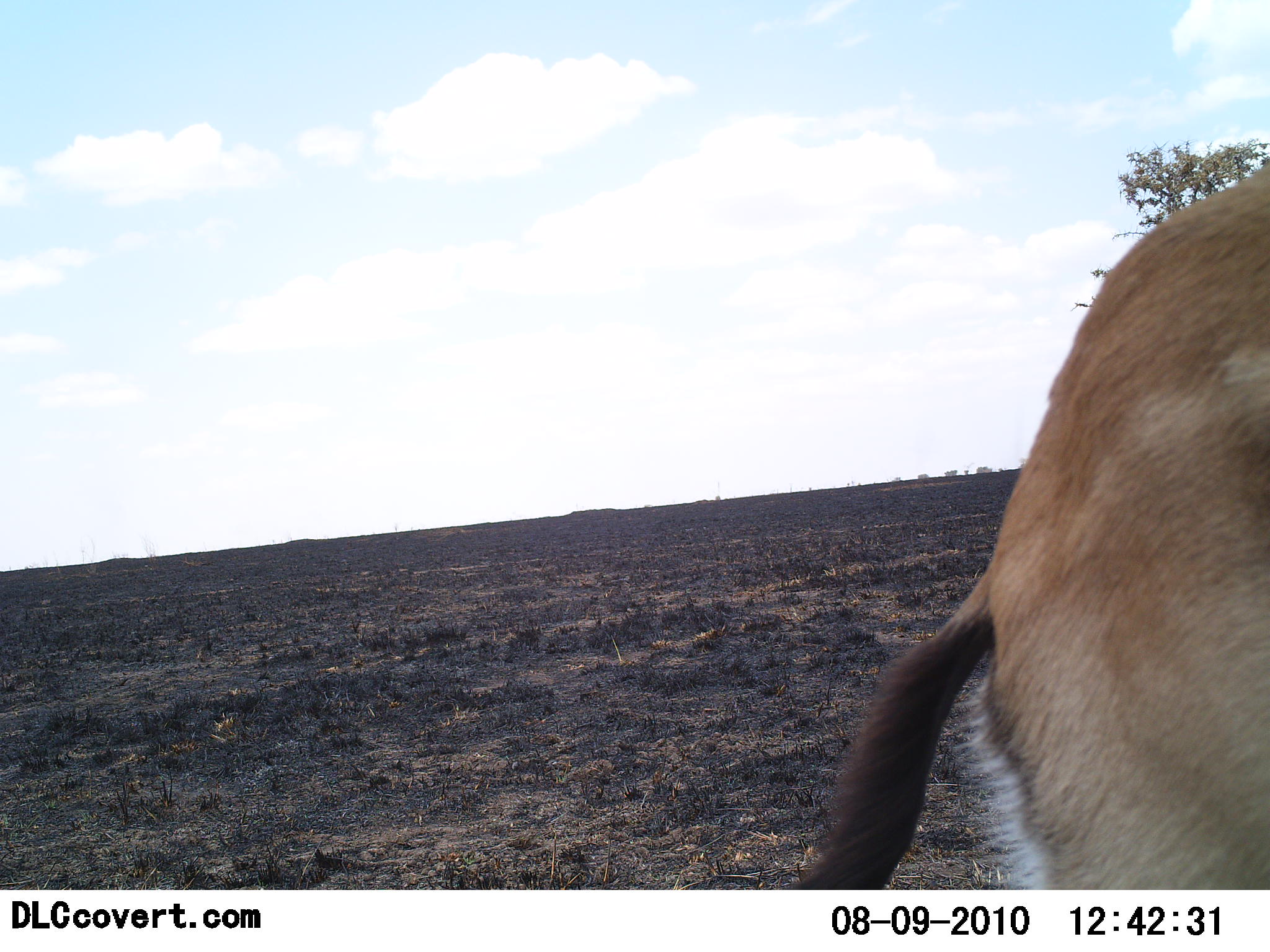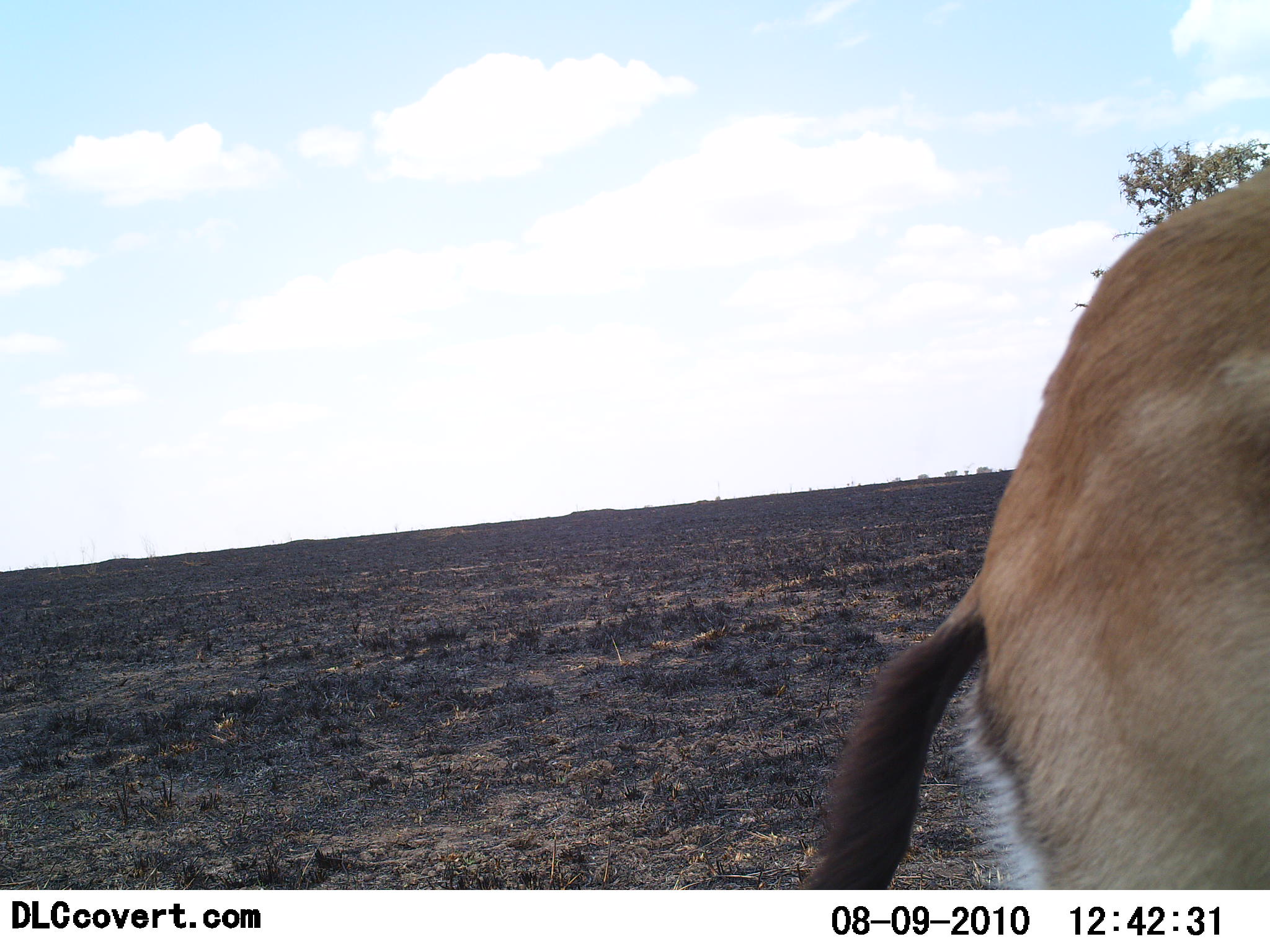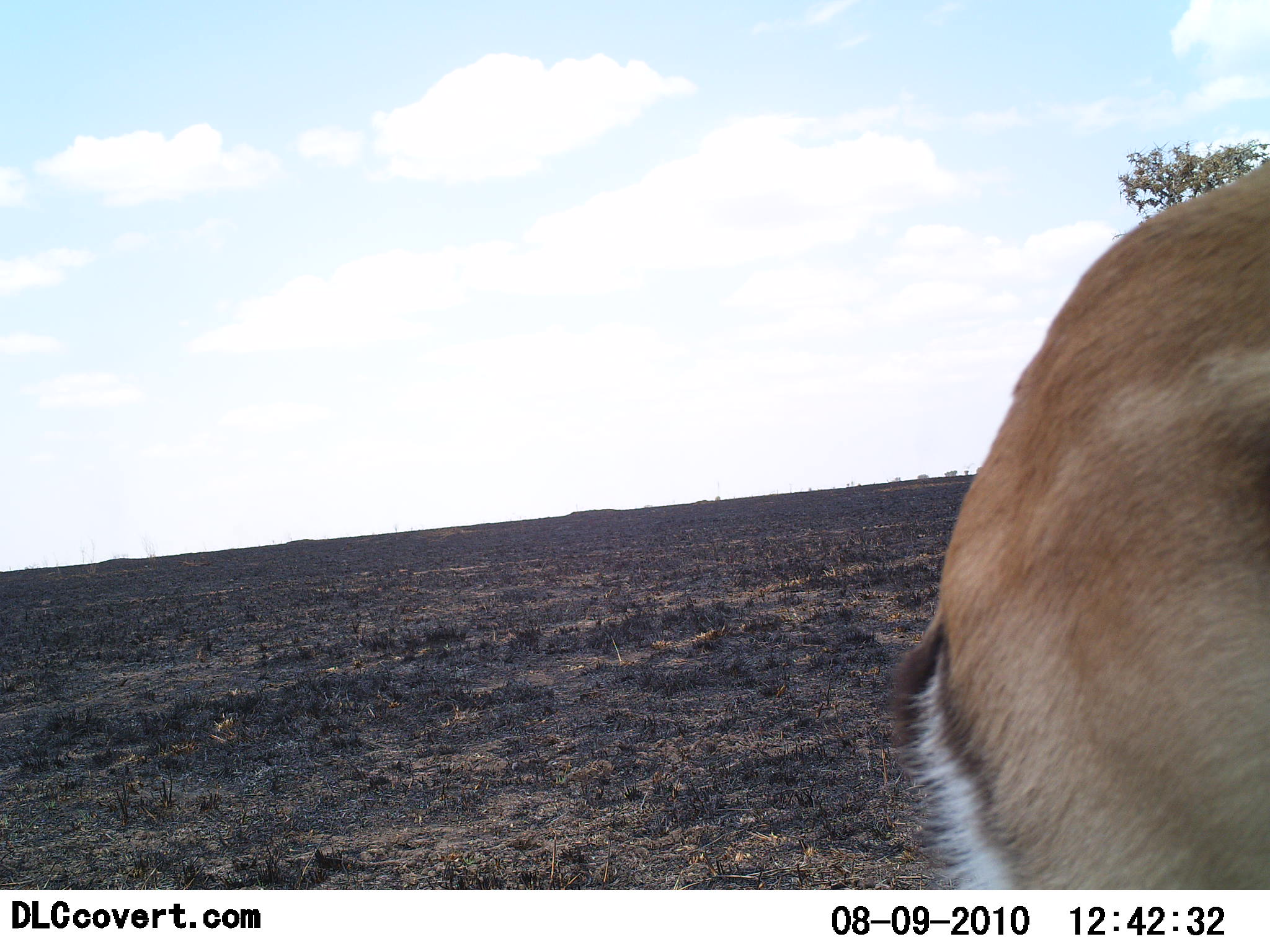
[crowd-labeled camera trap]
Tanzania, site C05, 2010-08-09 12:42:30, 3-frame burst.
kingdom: Animalia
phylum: Chordata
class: Mammalia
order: Artiodactyla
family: Bovidae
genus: Eudorcas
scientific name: Eudorcas thomsonii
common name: thomson's gazelle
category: gazellethomsons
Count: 1.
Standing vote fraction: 92%.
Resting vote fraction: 0%.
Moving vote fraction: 8%.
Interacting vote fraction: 0%.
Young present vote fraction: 0%.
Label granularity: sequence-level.